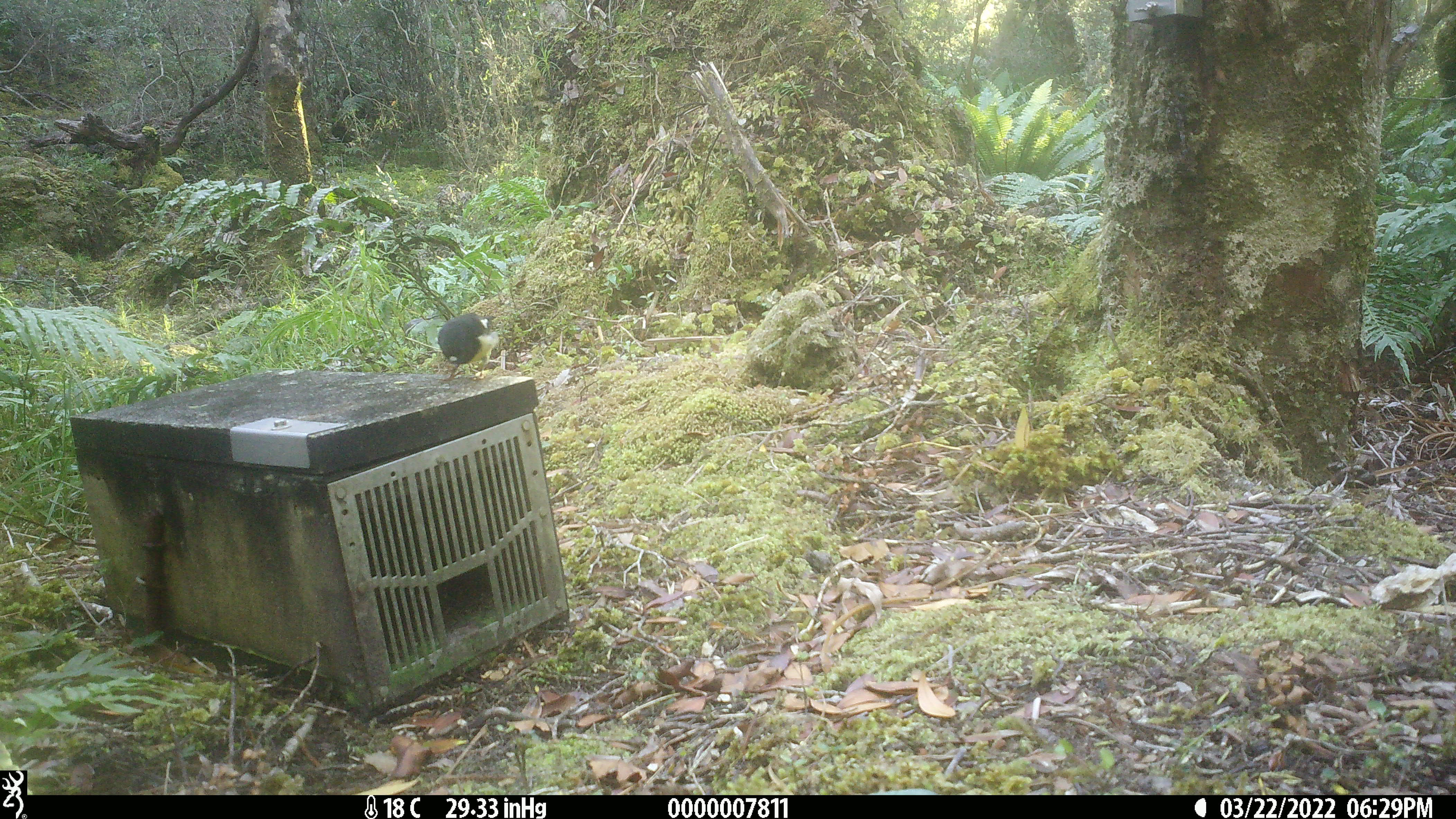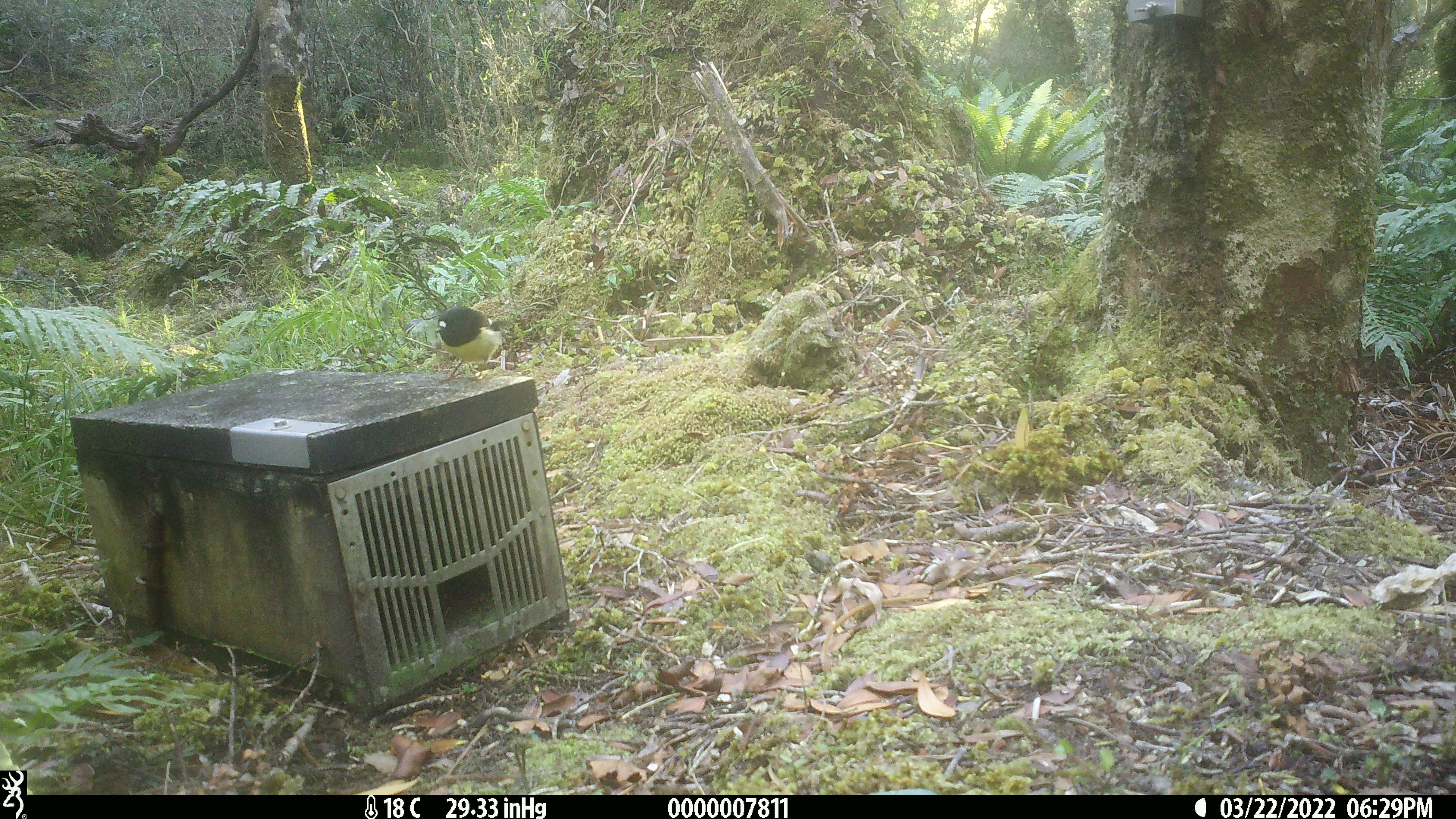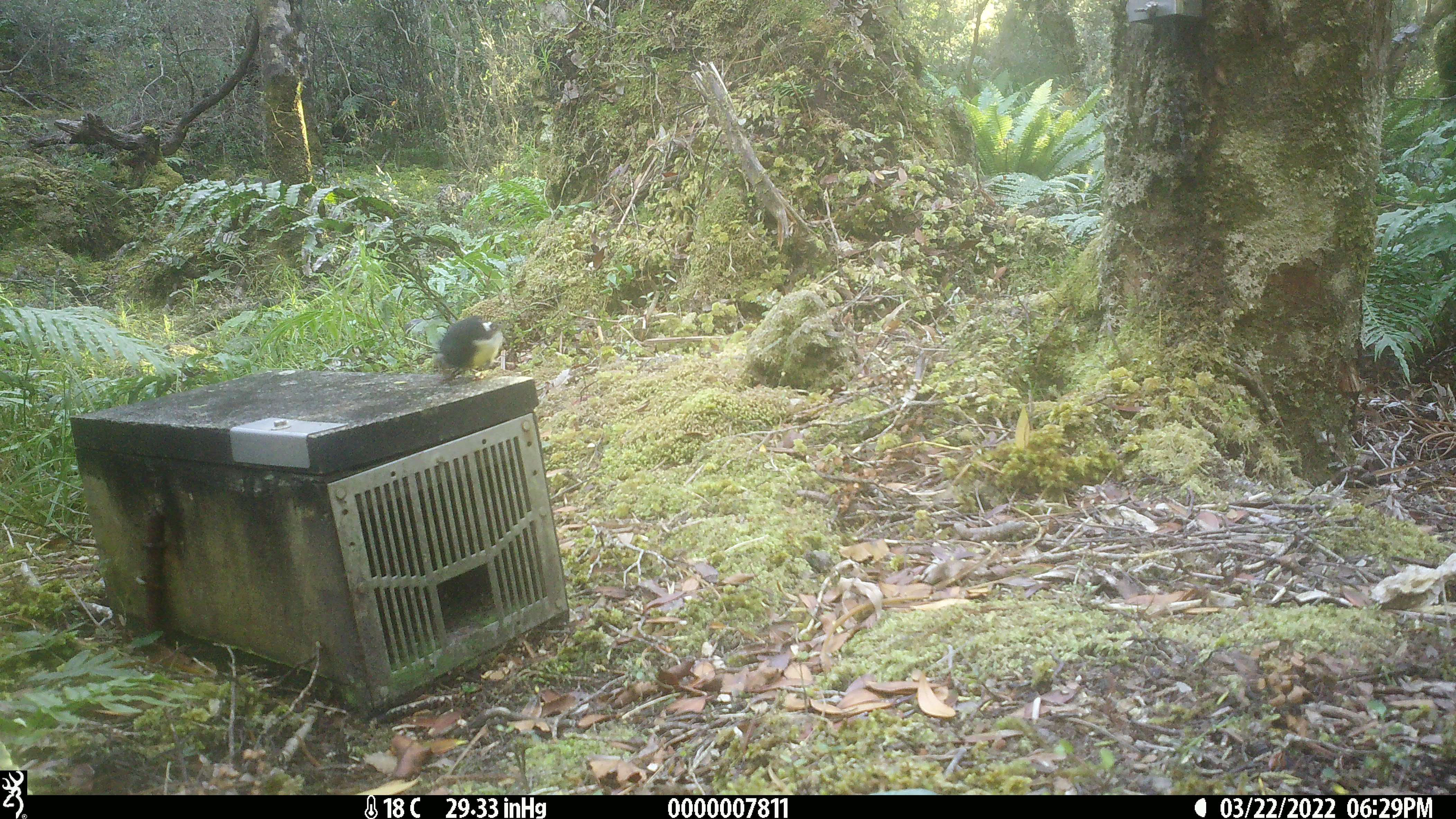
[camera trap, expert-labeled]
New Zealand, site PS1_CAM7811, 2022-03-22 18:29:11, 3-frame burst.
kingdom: Animalia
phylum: Chordata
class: Aves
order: Passeriformes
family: Petroicidae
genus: Petroica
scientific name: Petroica macrocephala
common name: tomtit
Tomtit (Petroica macrocephala).